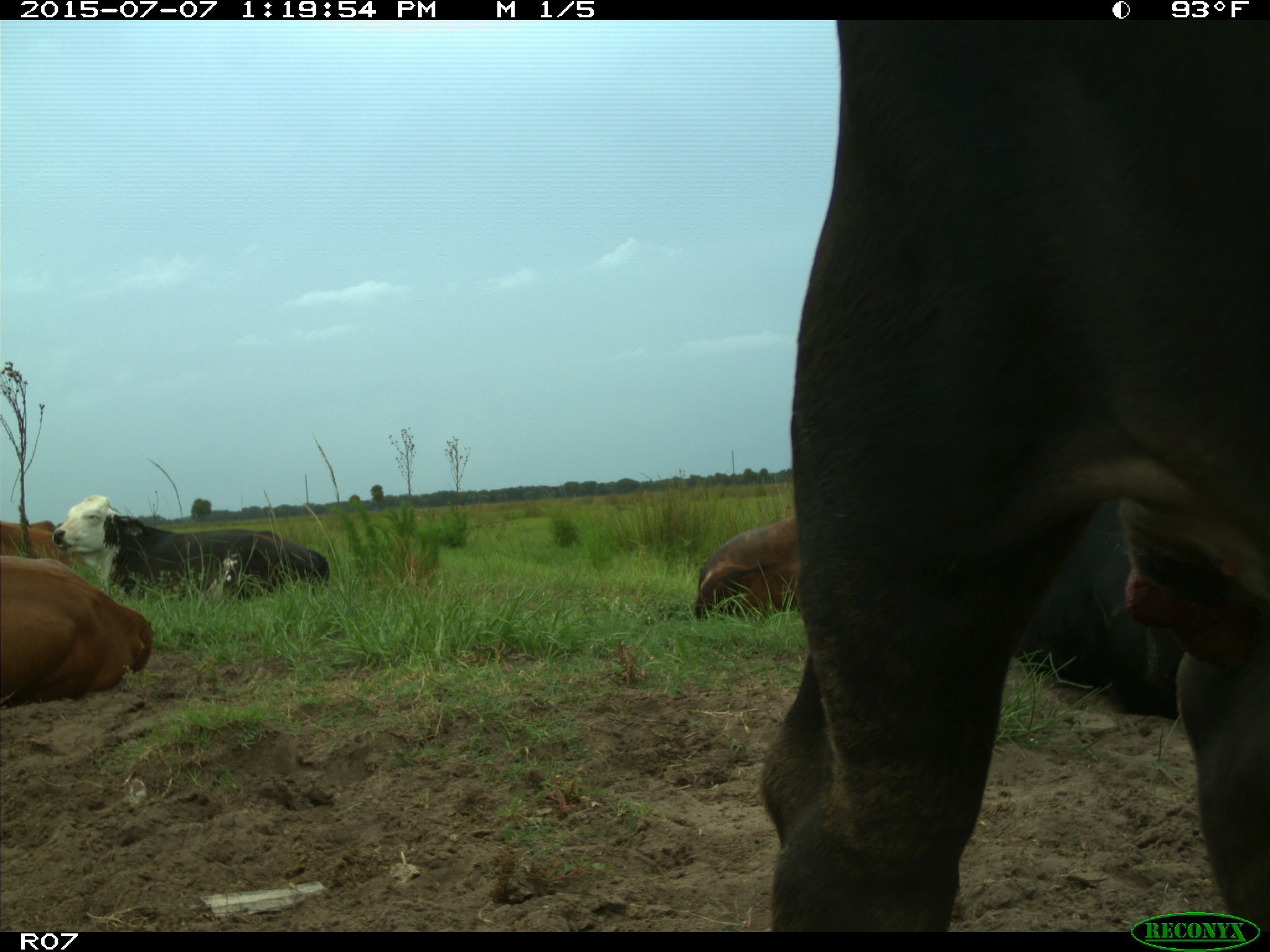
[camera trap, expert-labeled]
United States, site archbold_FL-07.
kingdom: Animalia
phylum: Chordata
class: Mammalia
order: Artiodactyla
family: Bovidae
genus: Bos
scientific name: Bos taurus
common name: domestic cow